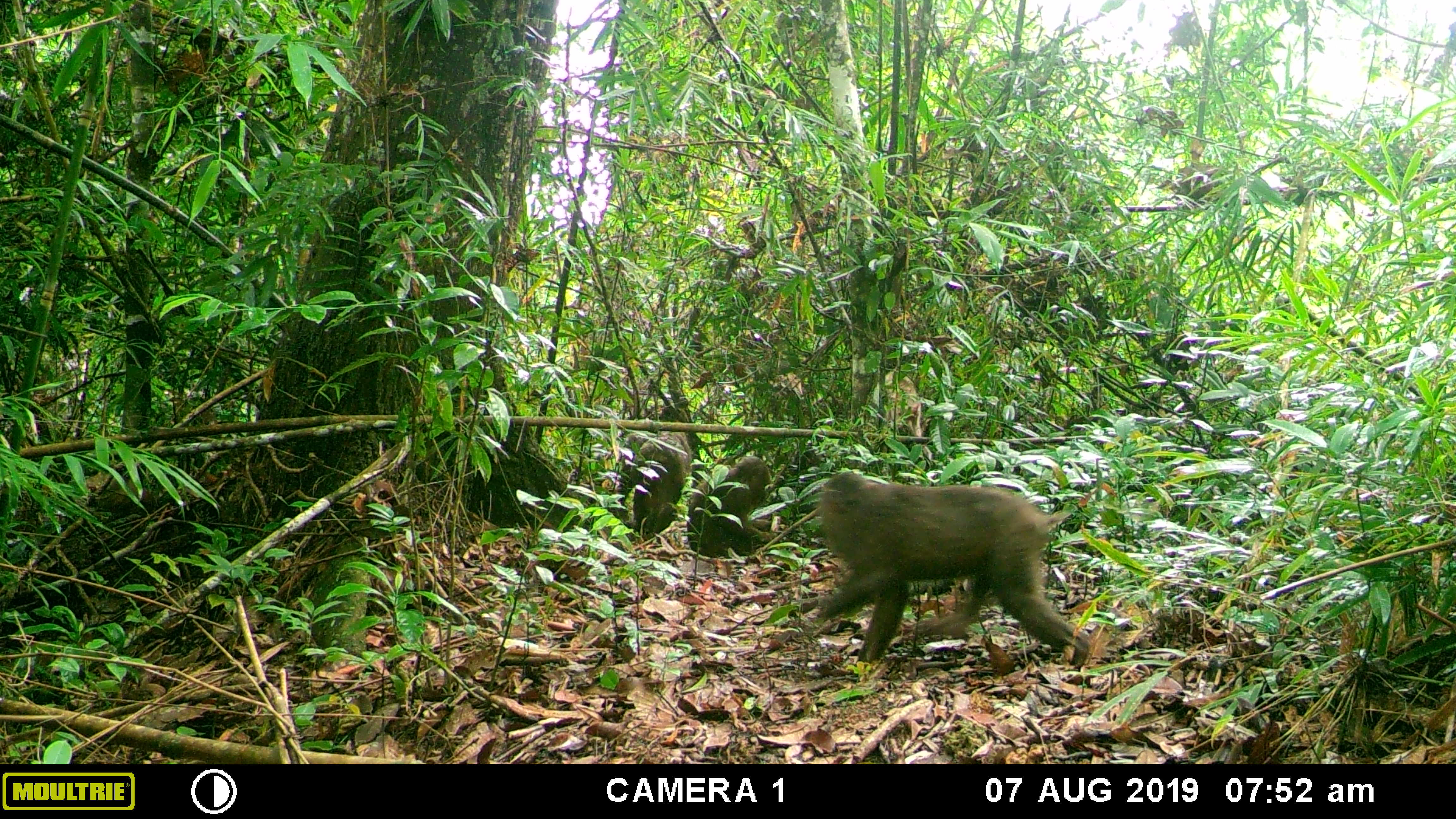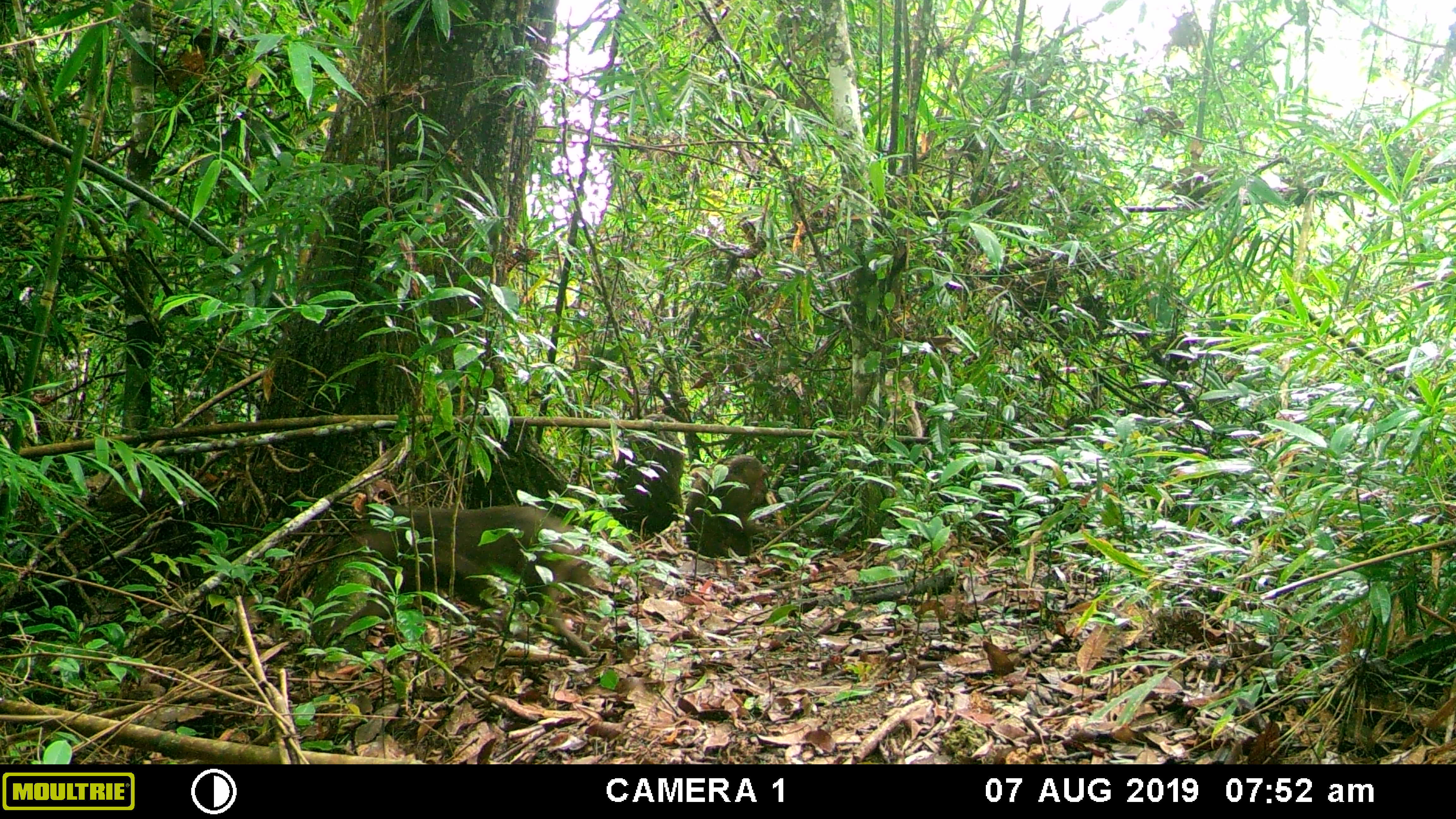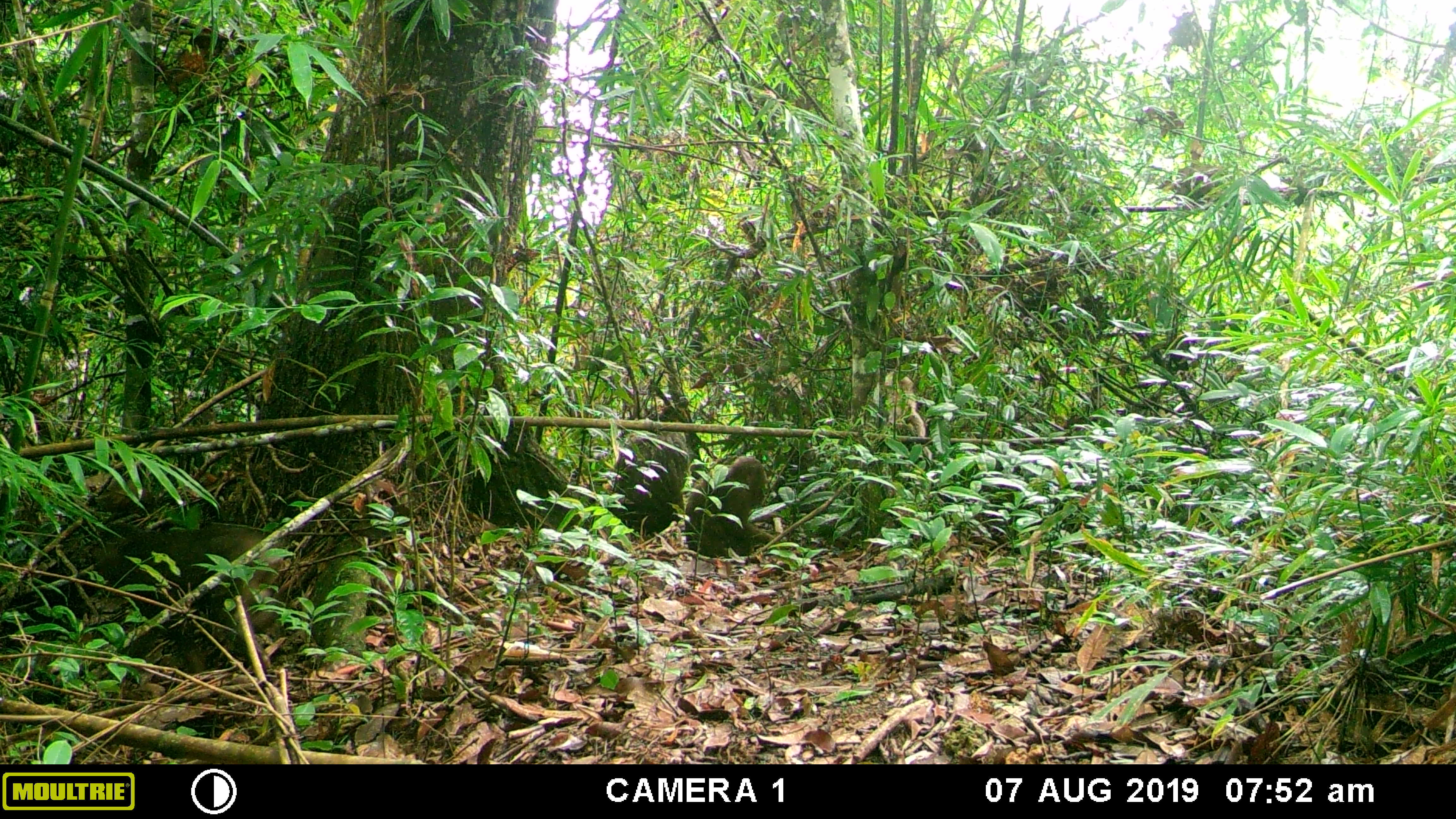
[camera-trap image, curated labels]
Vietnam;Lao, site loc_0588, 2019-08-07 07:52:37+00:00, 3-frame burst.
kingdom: Animalia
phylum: Chordata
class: Mammalia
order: Primates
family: Cercopithecidae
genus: Macaca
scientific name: Macaca arctoides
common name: stump-tailed macaque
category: stump tailed macaque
Stump tailed macaque (stump-tailed macaque) (Macaca arctoides). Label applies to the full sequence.